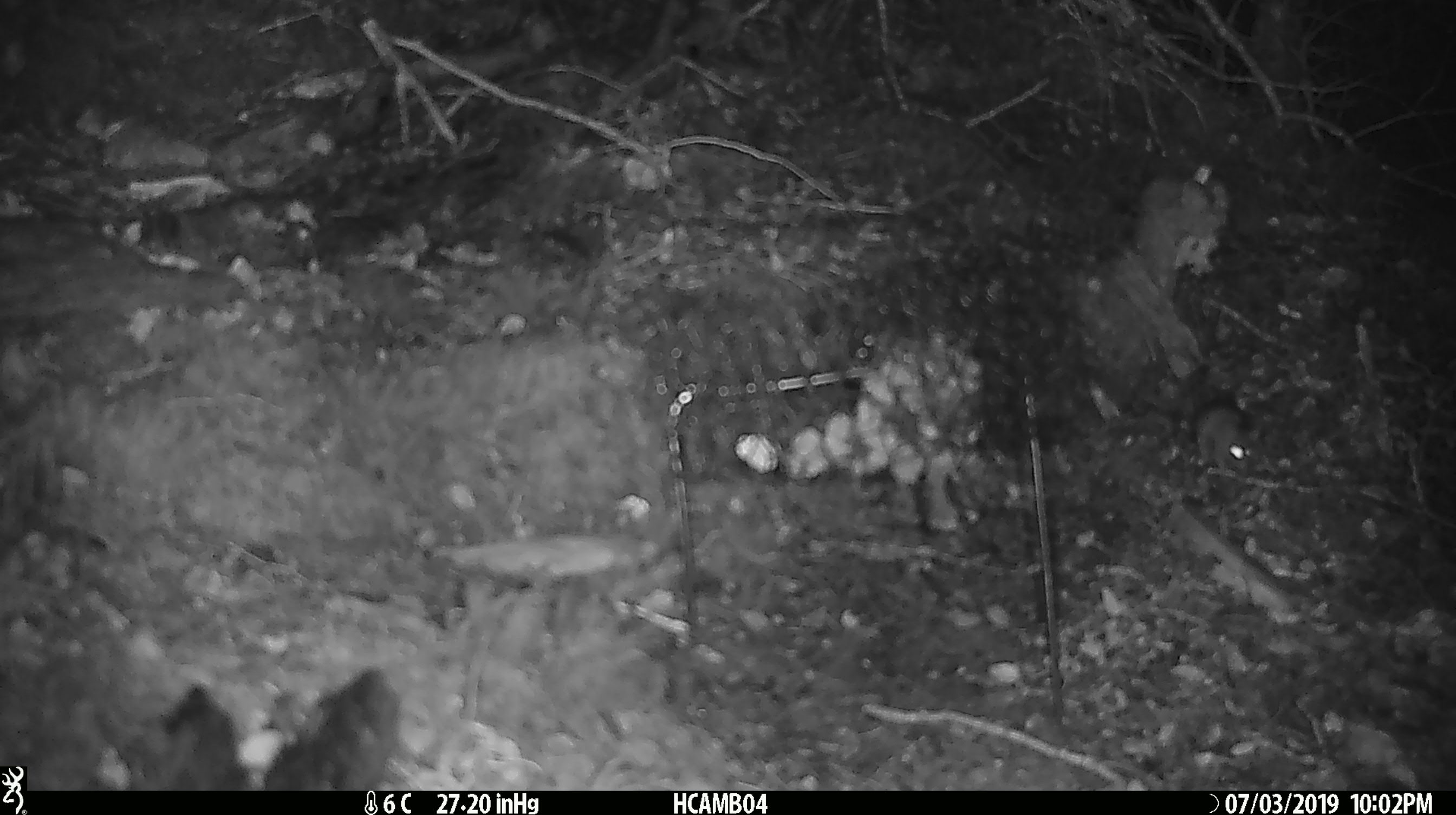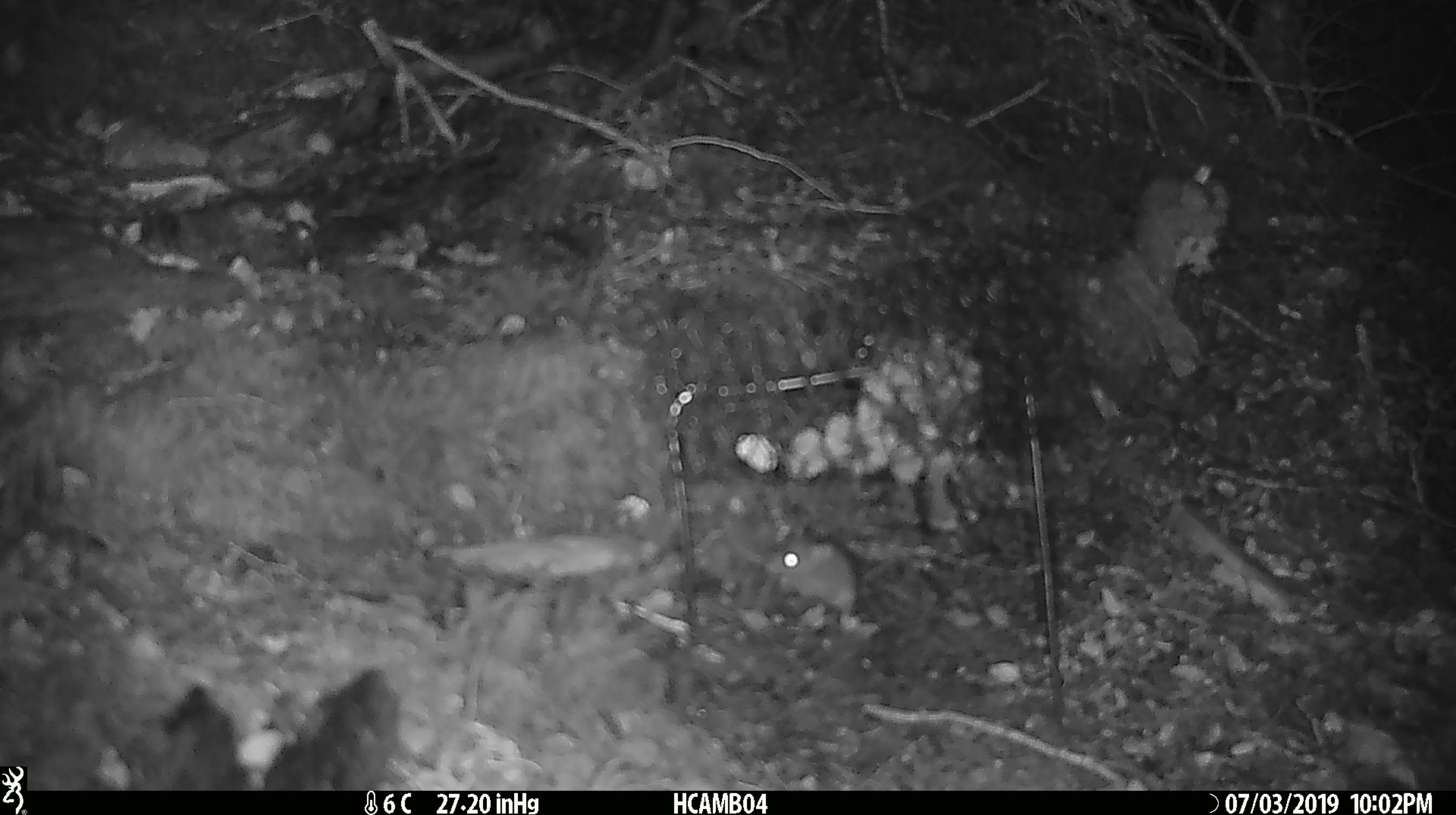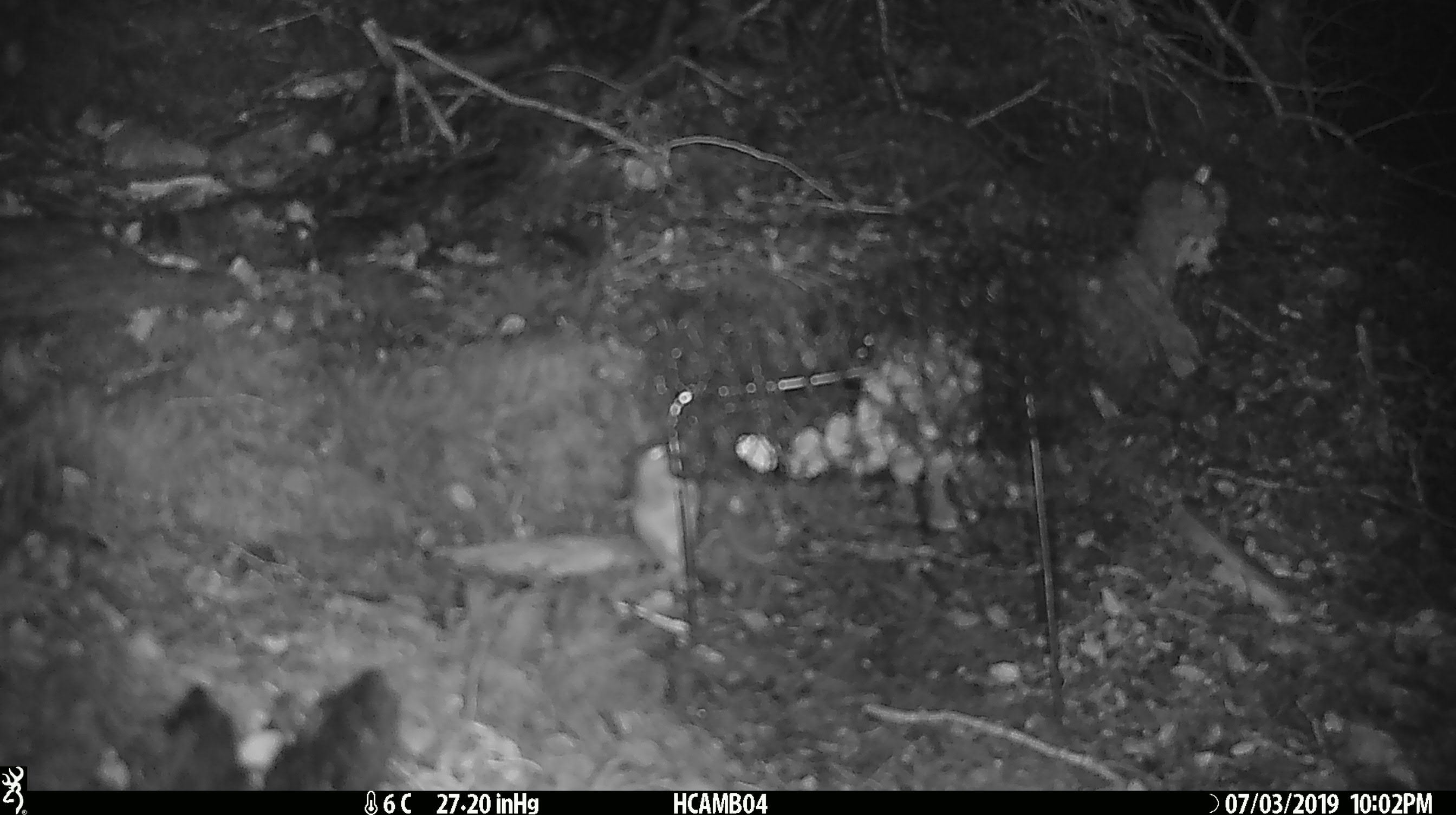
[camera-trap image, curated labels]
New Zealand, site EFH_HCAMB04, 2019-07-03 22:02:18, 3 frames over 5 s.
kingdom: Animalia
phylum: Chordata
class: Mammalia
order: Rodentia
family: Muridae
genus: Mus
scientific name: Mus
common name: mouse